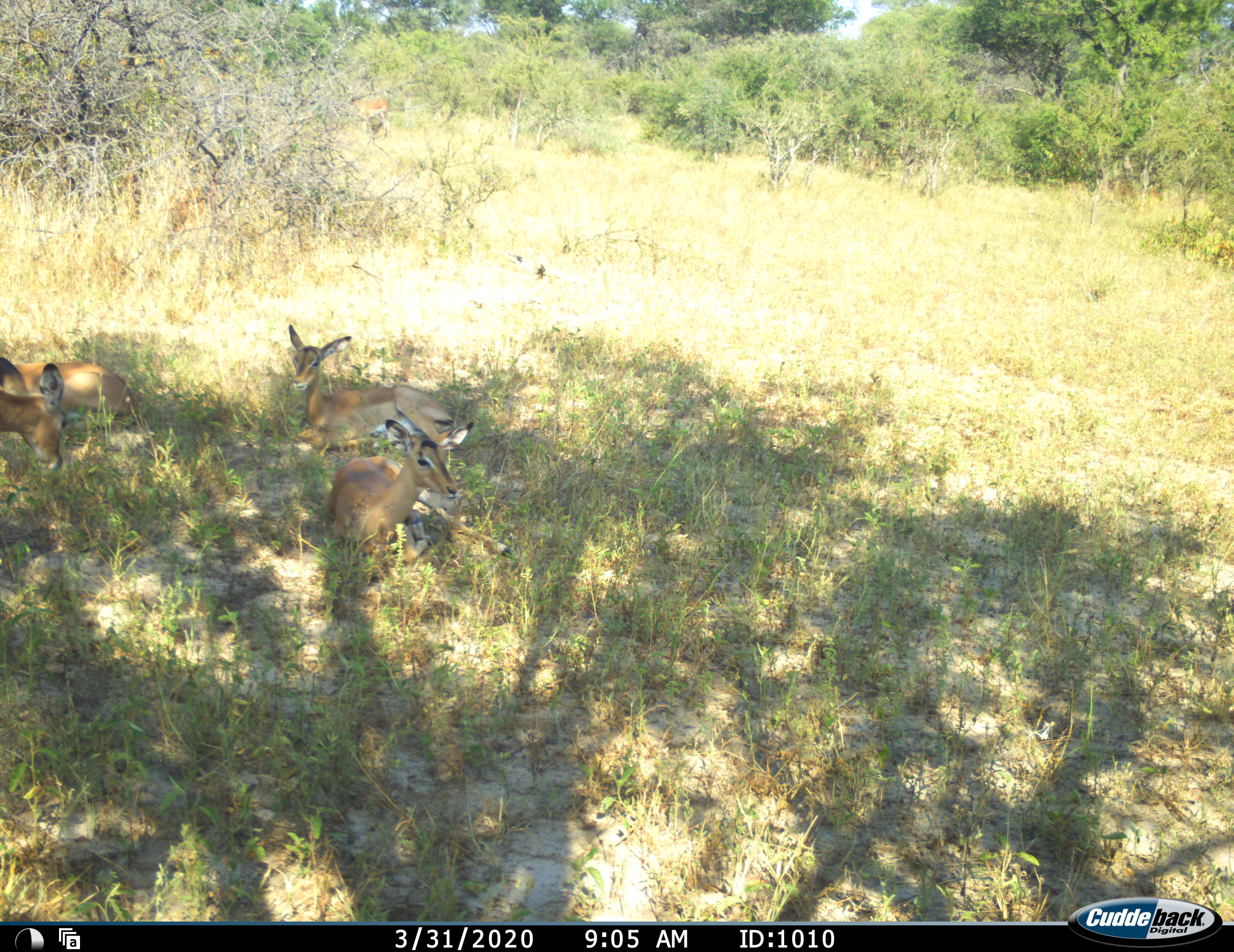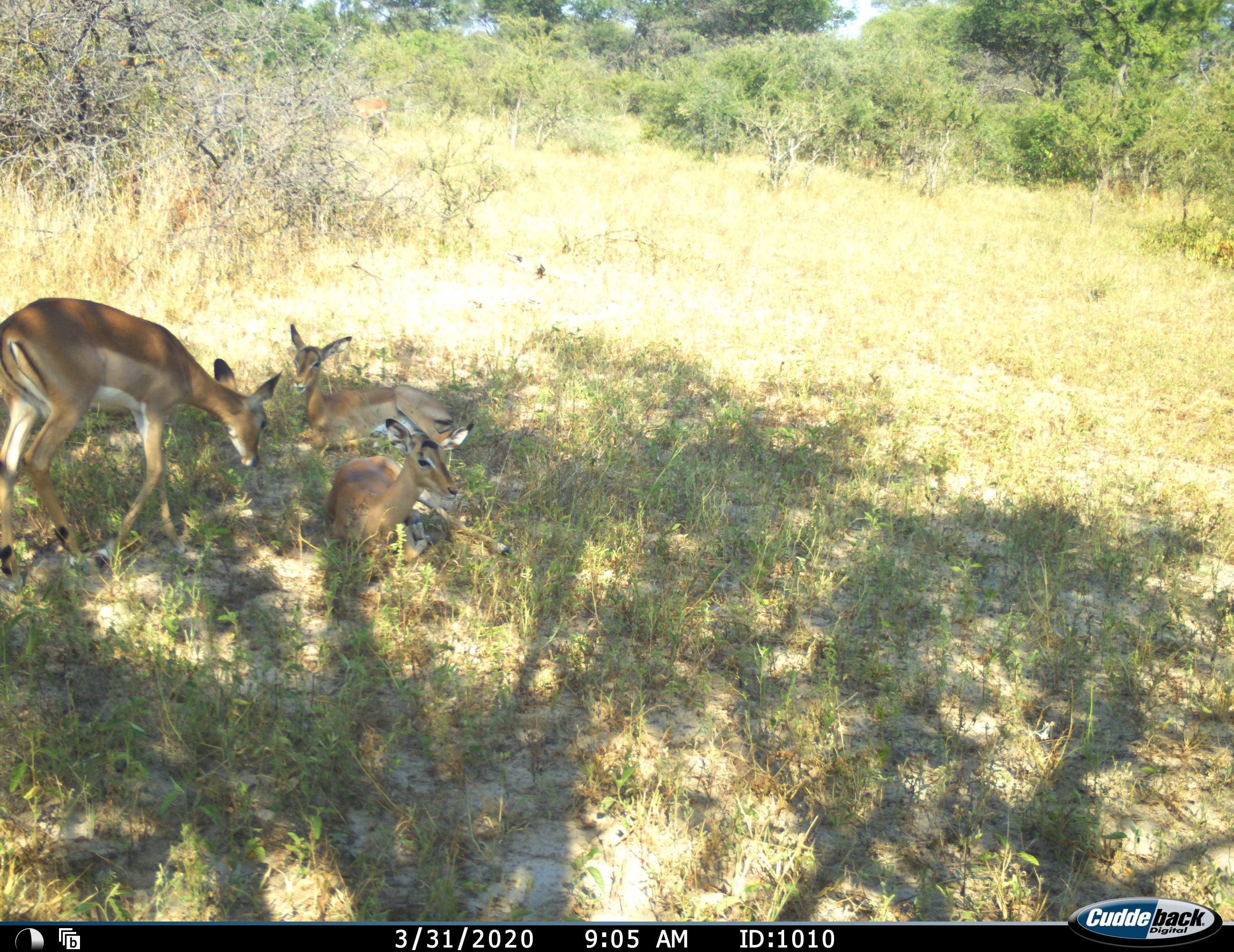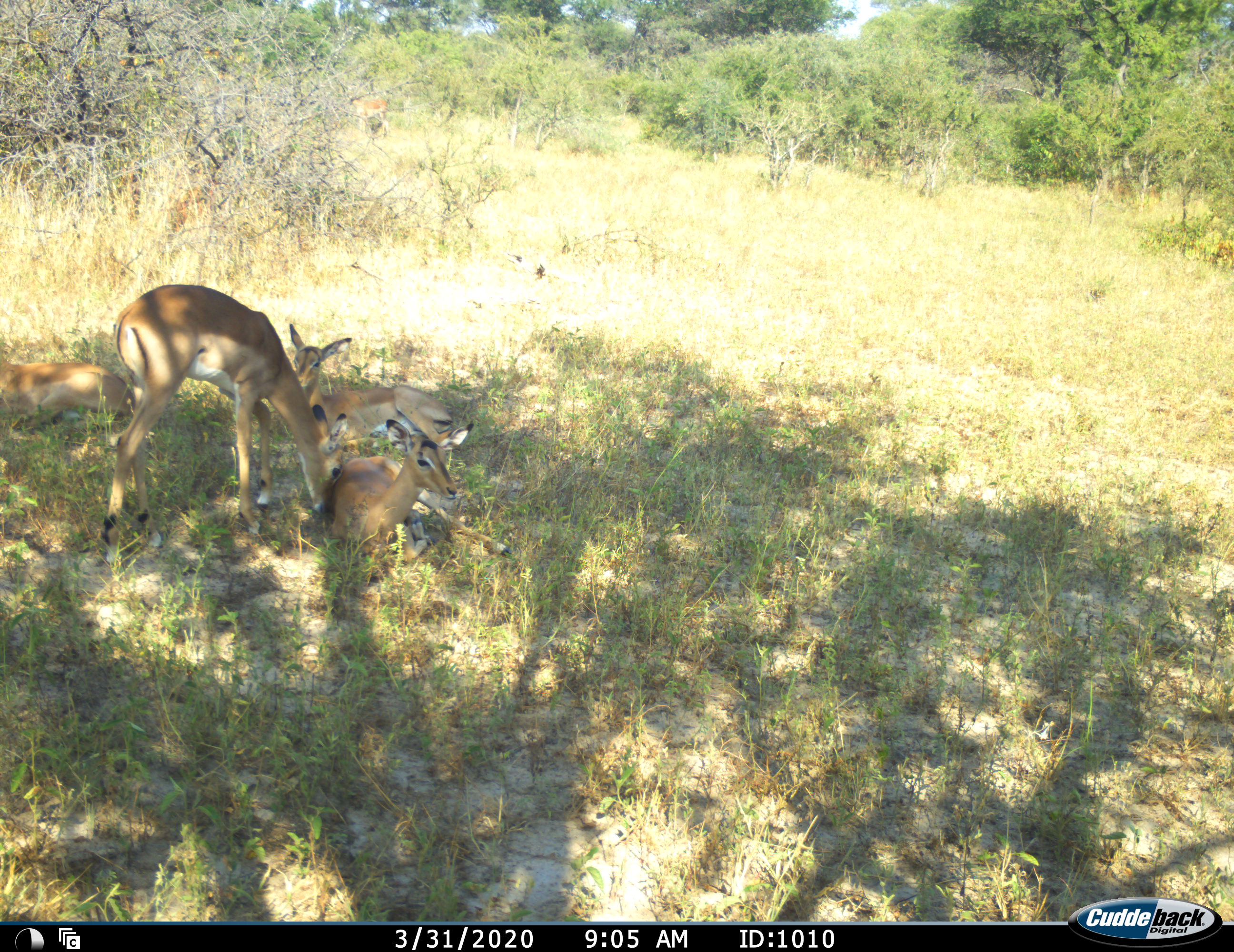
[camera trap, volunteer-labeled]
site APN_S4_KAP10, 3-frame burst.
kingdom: Animalia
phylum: Chordata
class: Mammalia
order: Artiodactyla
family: Bovidae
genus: Aepyceros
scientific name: Aepyceros melampus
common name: impala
Impala (Aepyceros melampus), count 4. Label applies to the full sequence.